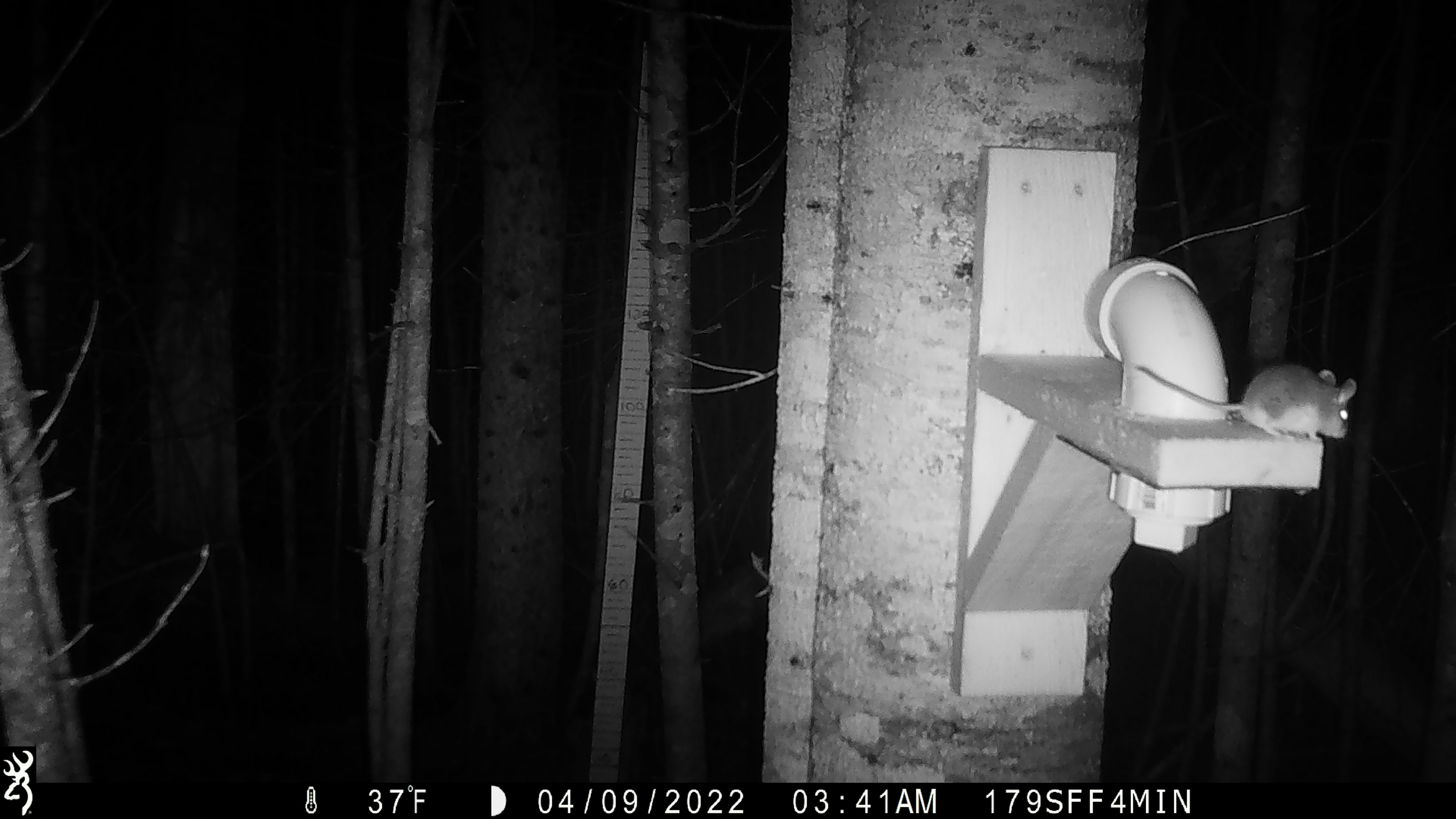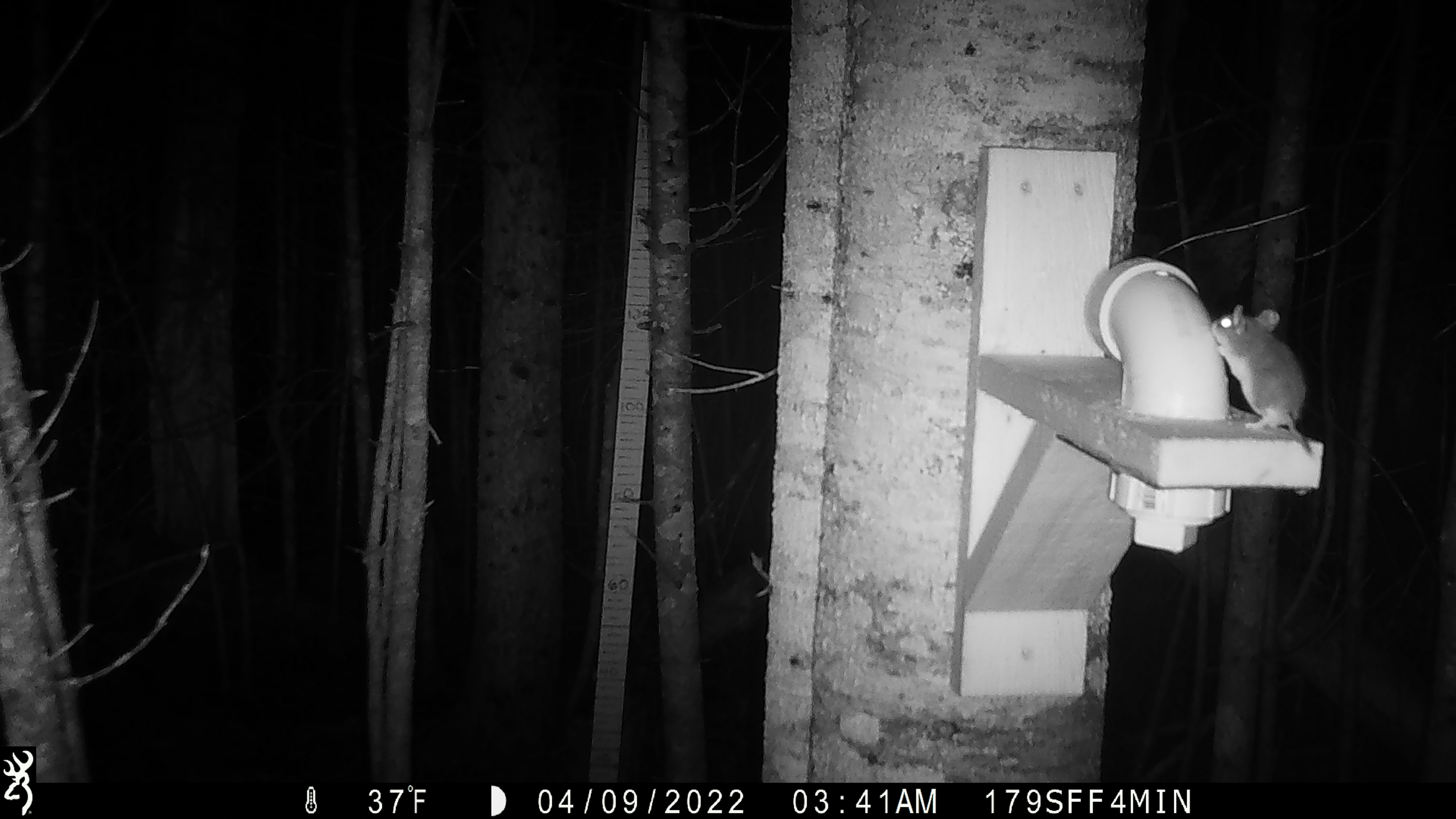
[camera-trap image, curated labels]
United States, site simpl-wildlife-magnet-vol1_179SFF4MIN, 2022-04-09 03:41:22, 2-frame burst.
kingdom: Animalia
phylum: Chordata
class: Mammalia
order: Rodentia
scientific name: Rodentia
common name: mouse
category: mouse sp.